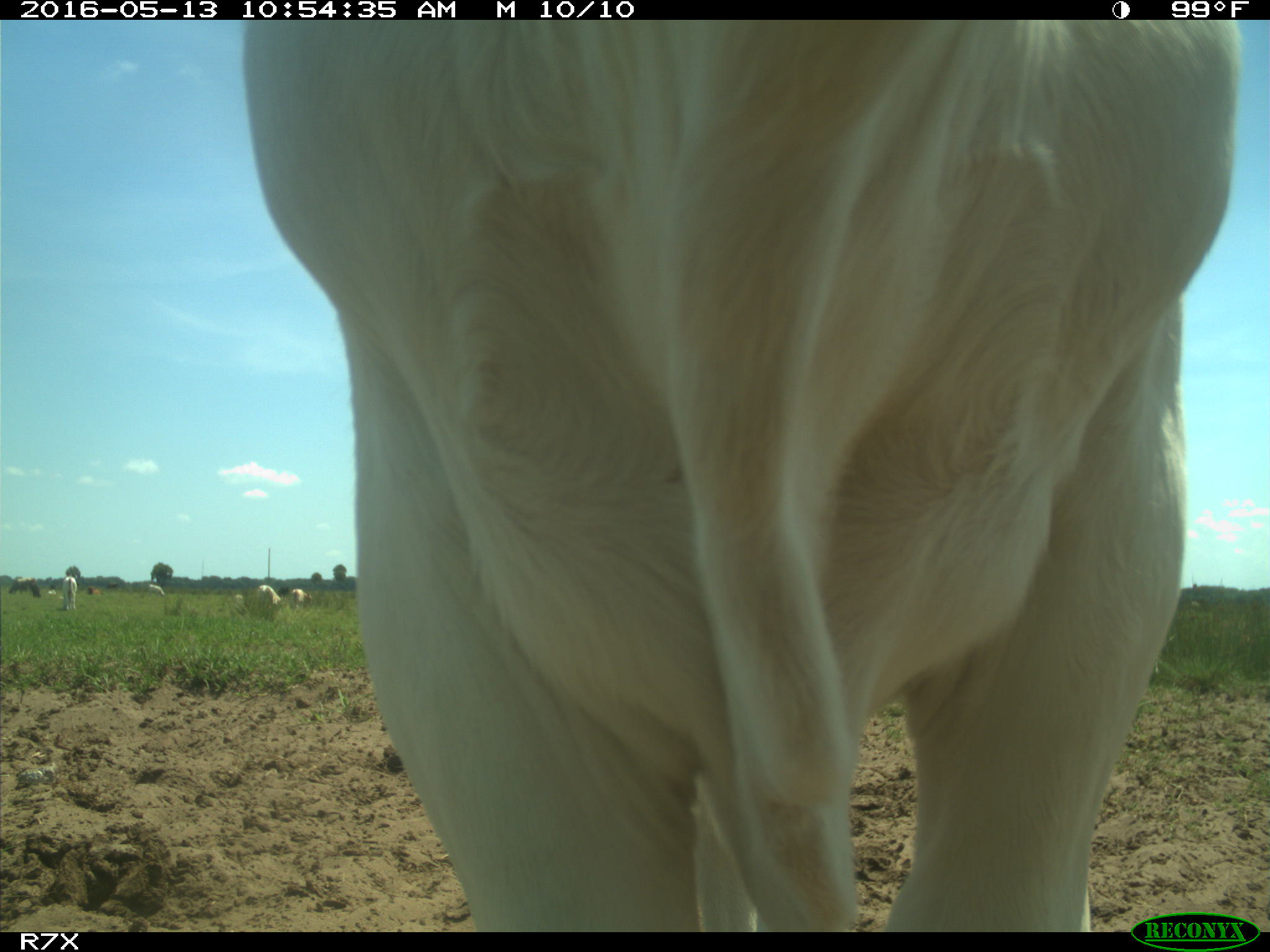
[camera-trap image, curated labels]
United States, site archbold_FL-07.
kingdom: Animalia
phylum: Chordata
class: Mammalia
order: Artiodactyla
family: Bovidae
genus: Bos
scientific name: Bos taurus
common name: domestic cow